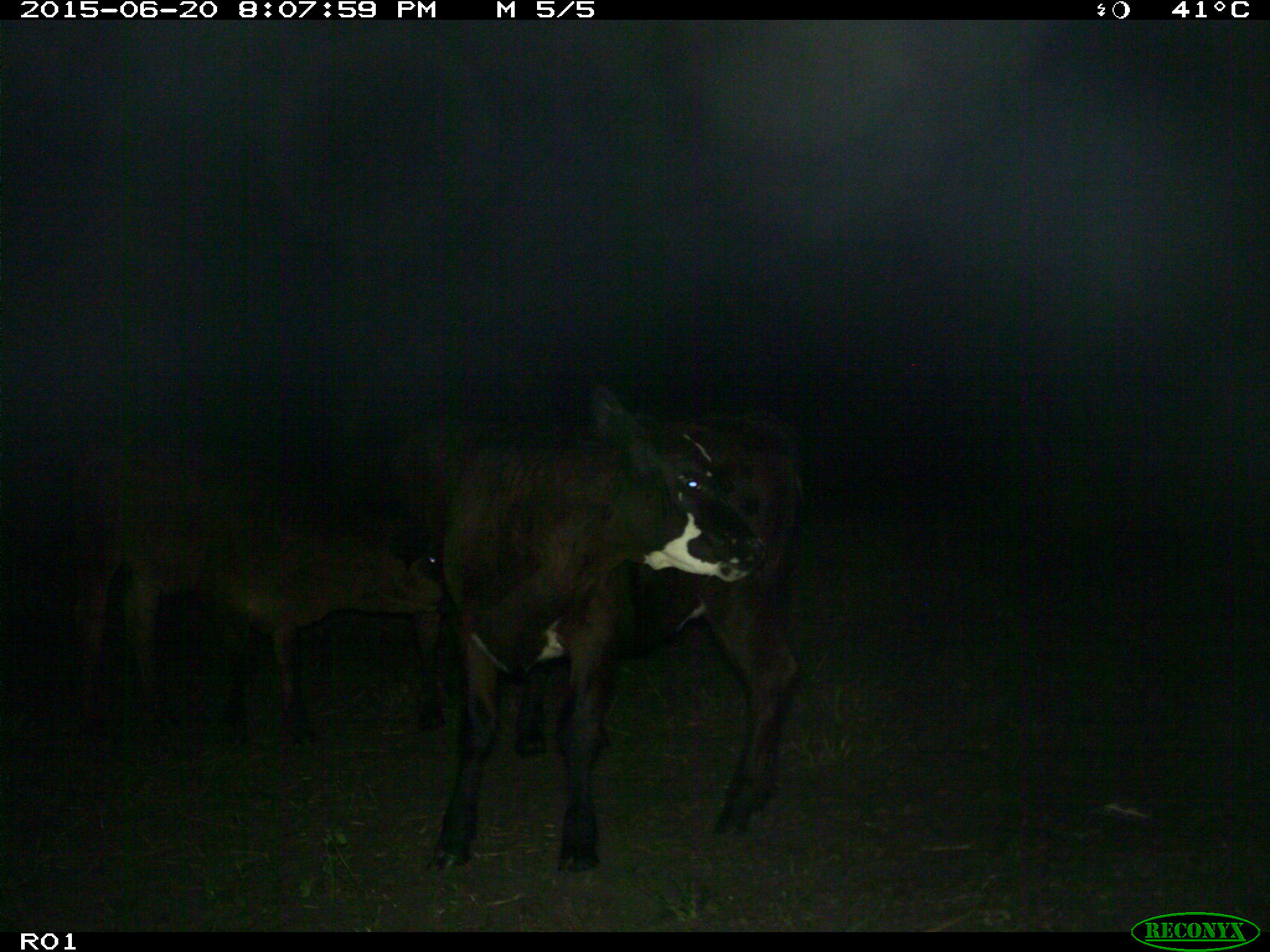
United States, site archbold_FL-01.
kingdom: Animalia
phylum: Chordata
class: Mammalia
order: Artiodactyla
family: Bovidae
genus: Bos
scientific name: Bos taurus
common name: domestic cow